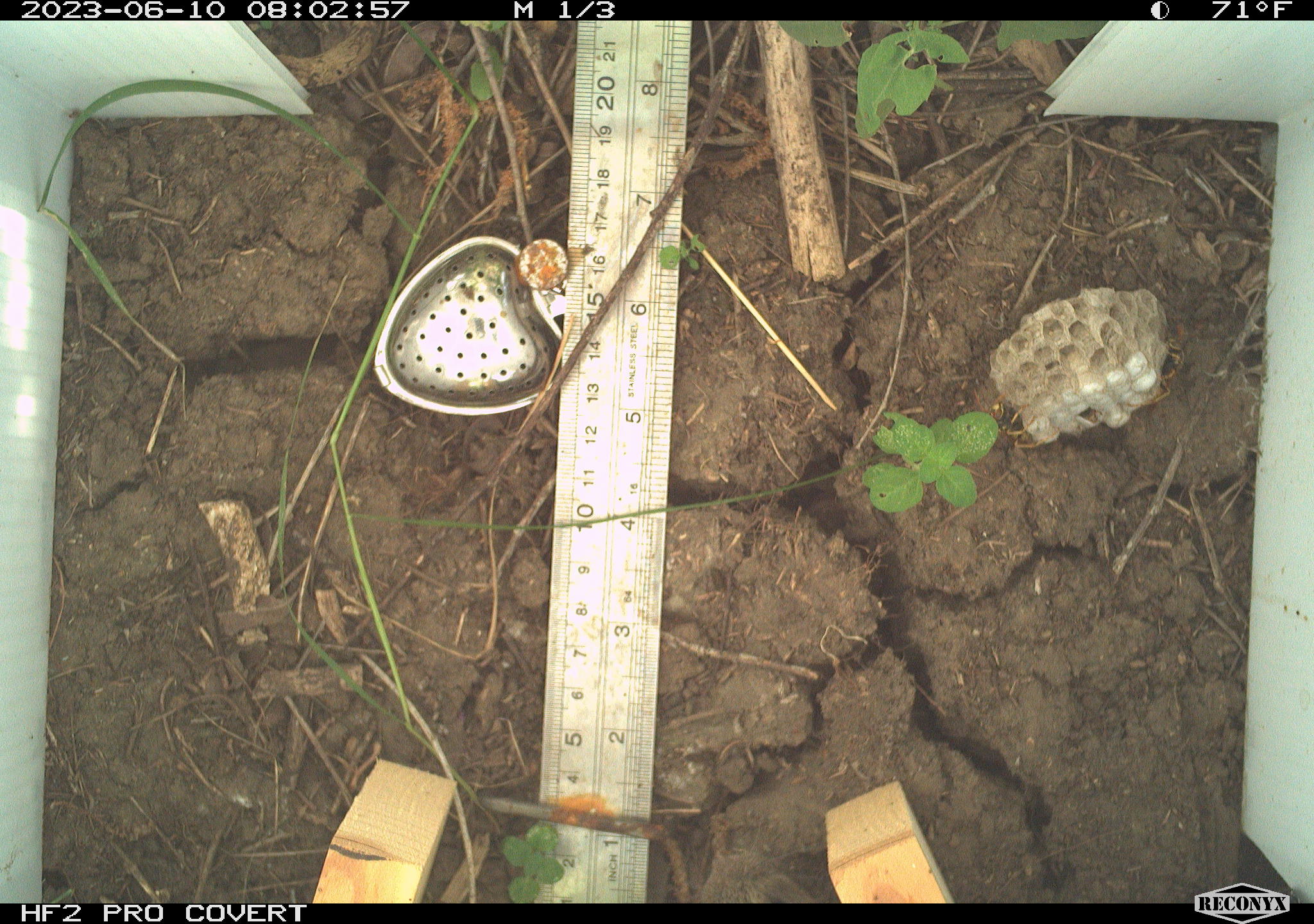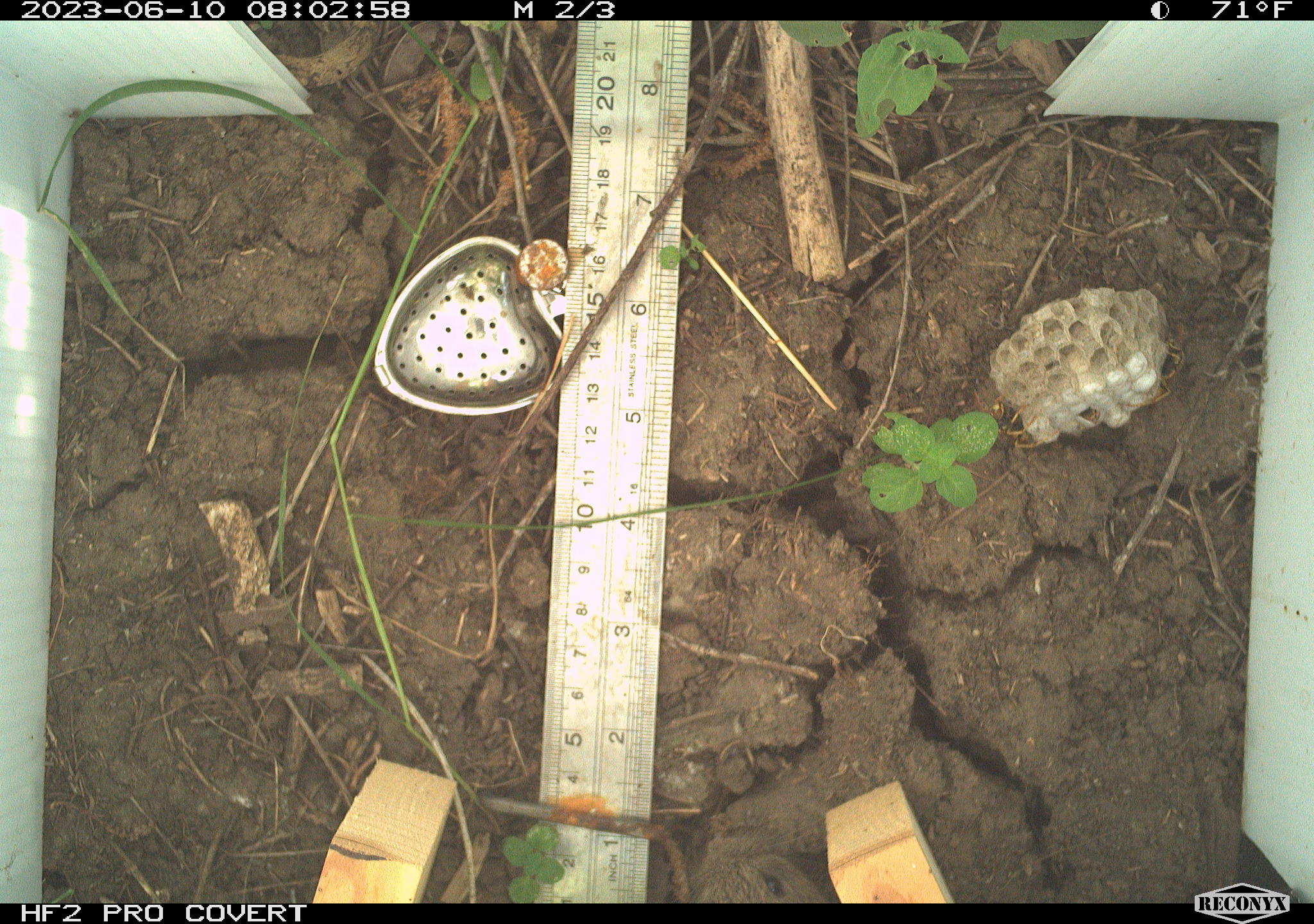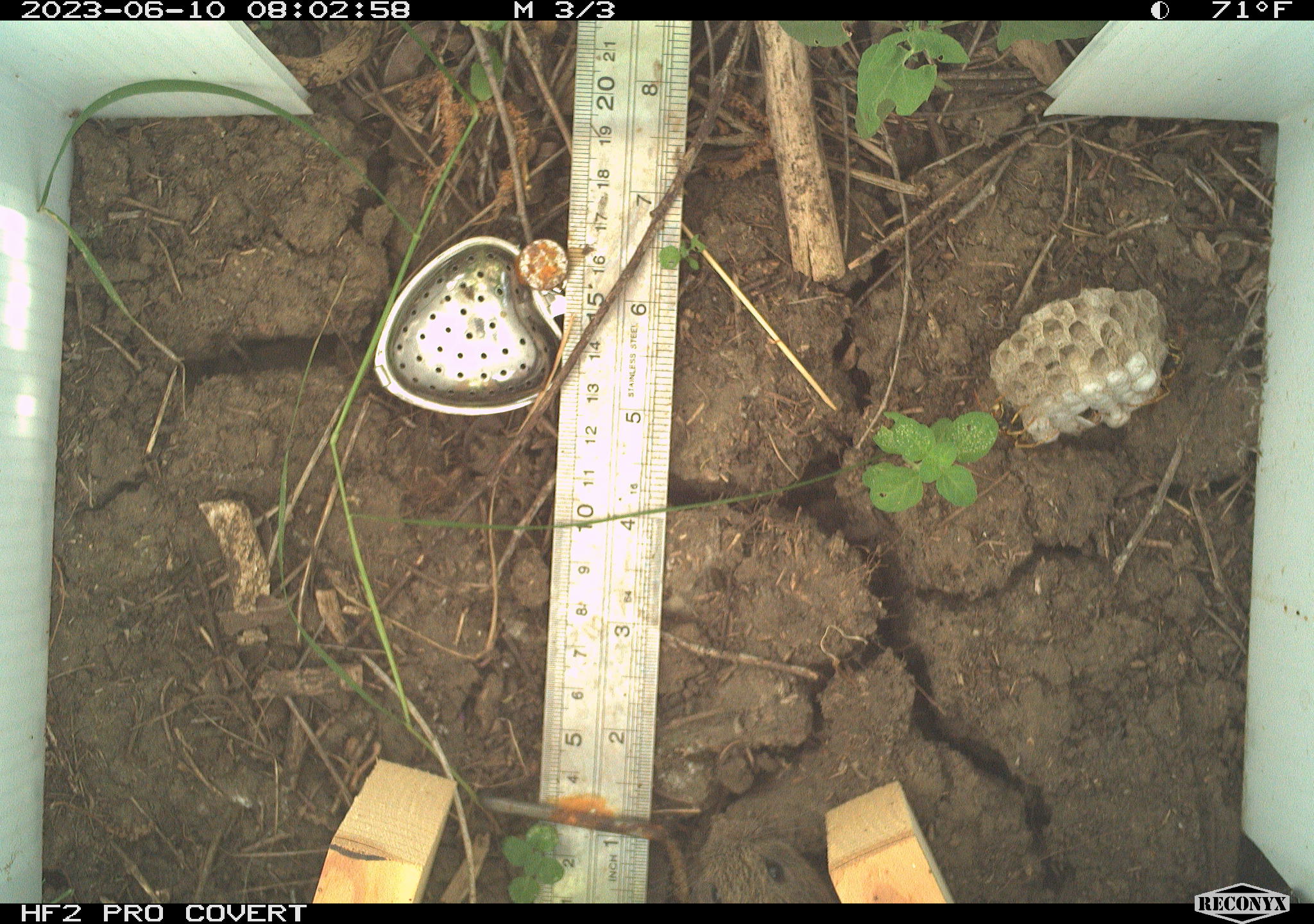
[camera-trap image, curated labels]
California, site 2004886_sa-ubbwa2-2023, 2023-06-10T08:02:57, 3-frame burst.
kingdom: Animalia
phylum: Chordata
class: Mammalia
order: Rodentia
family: Cricetidae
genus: Microtus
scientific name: Microtus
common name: meadow vole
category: microtus species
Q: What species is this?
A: Microtus species (meadow vole) (Microtus).